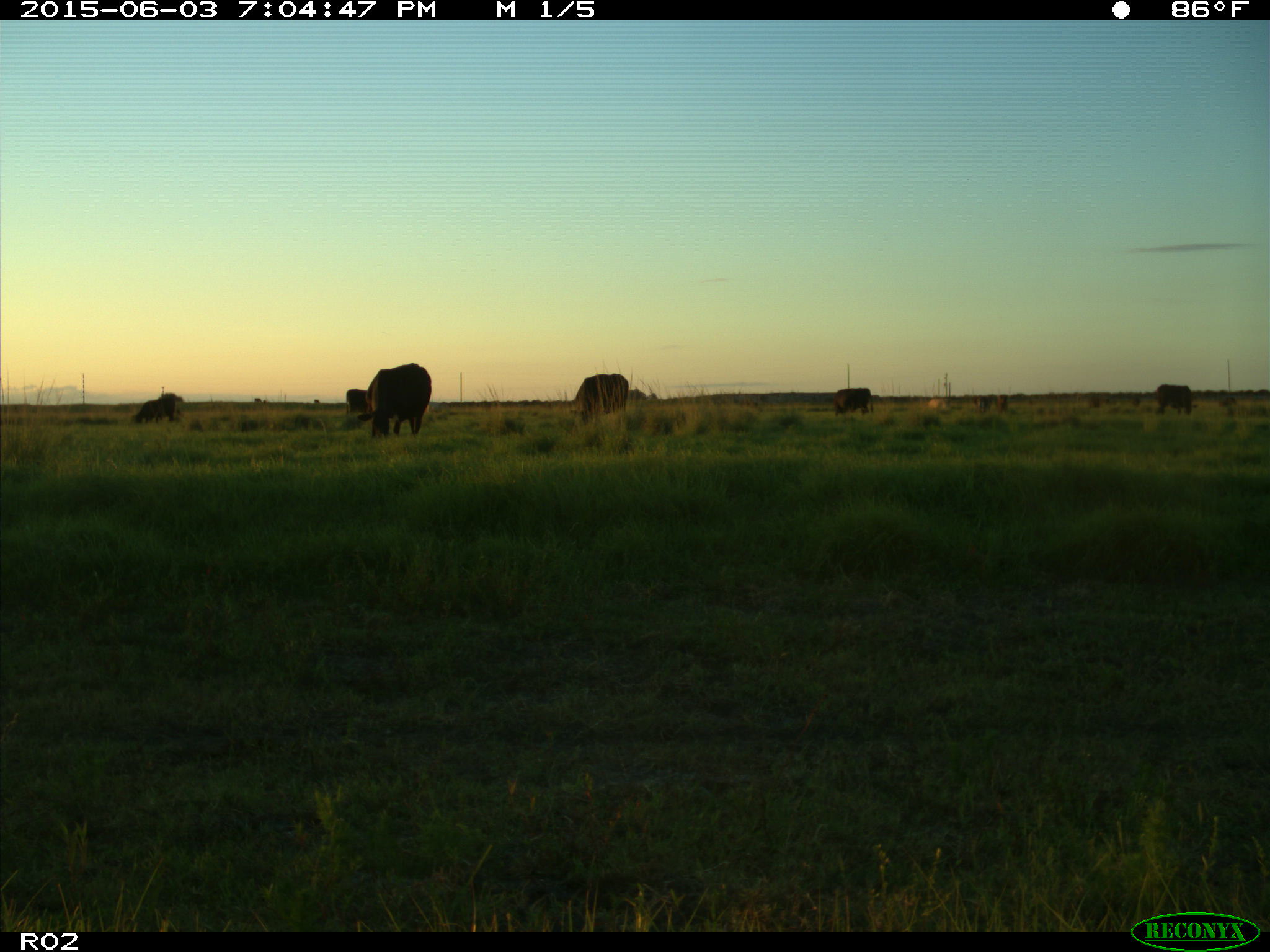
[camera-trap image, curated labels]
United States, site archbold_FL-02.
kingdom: Animalia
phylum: Chordata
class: Mammalia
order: Artiodactyla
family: Bovidae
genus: Bos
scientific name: Bos taurus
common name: domestic cow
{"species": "Bos taurus (domestic cow)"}